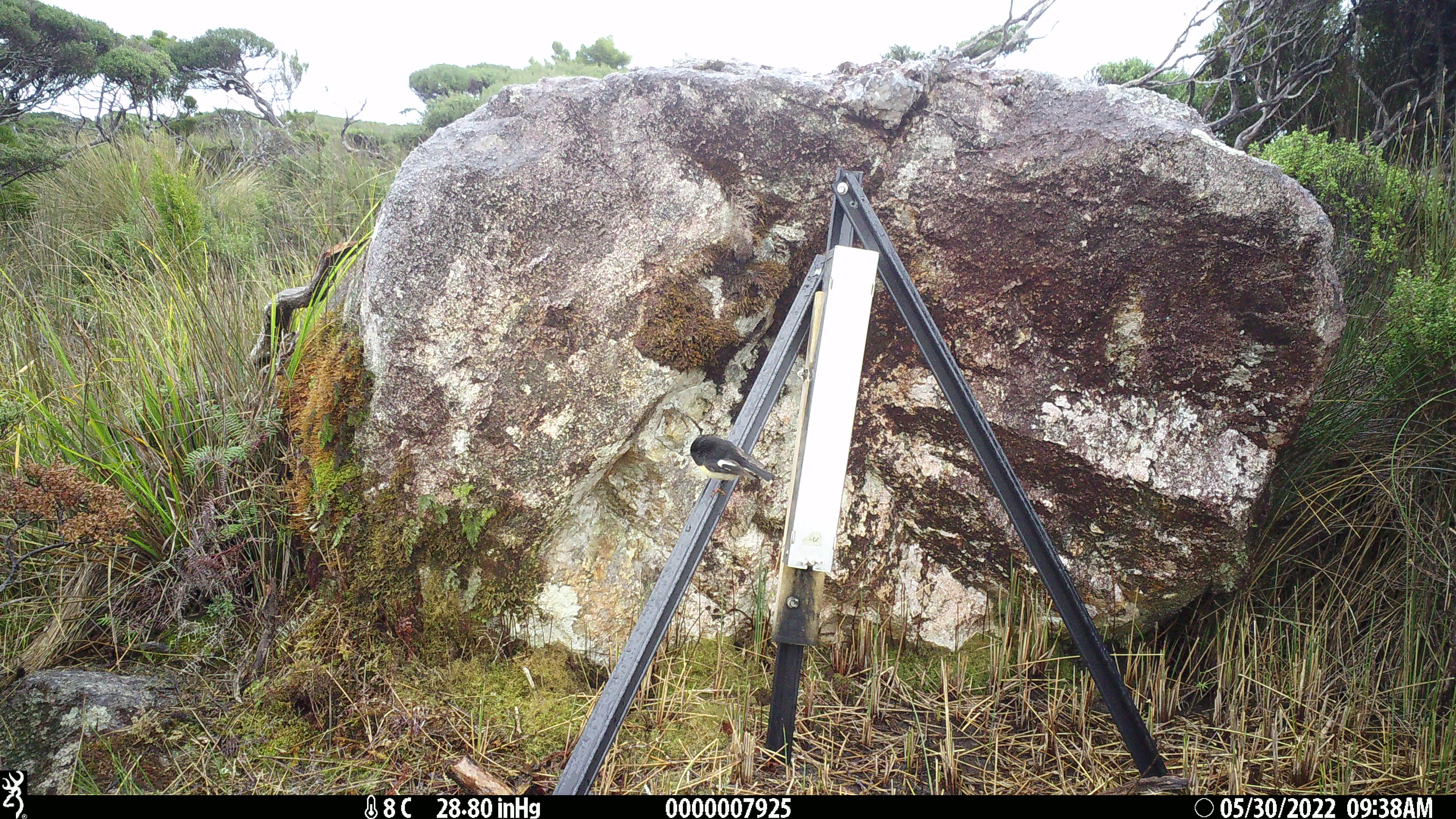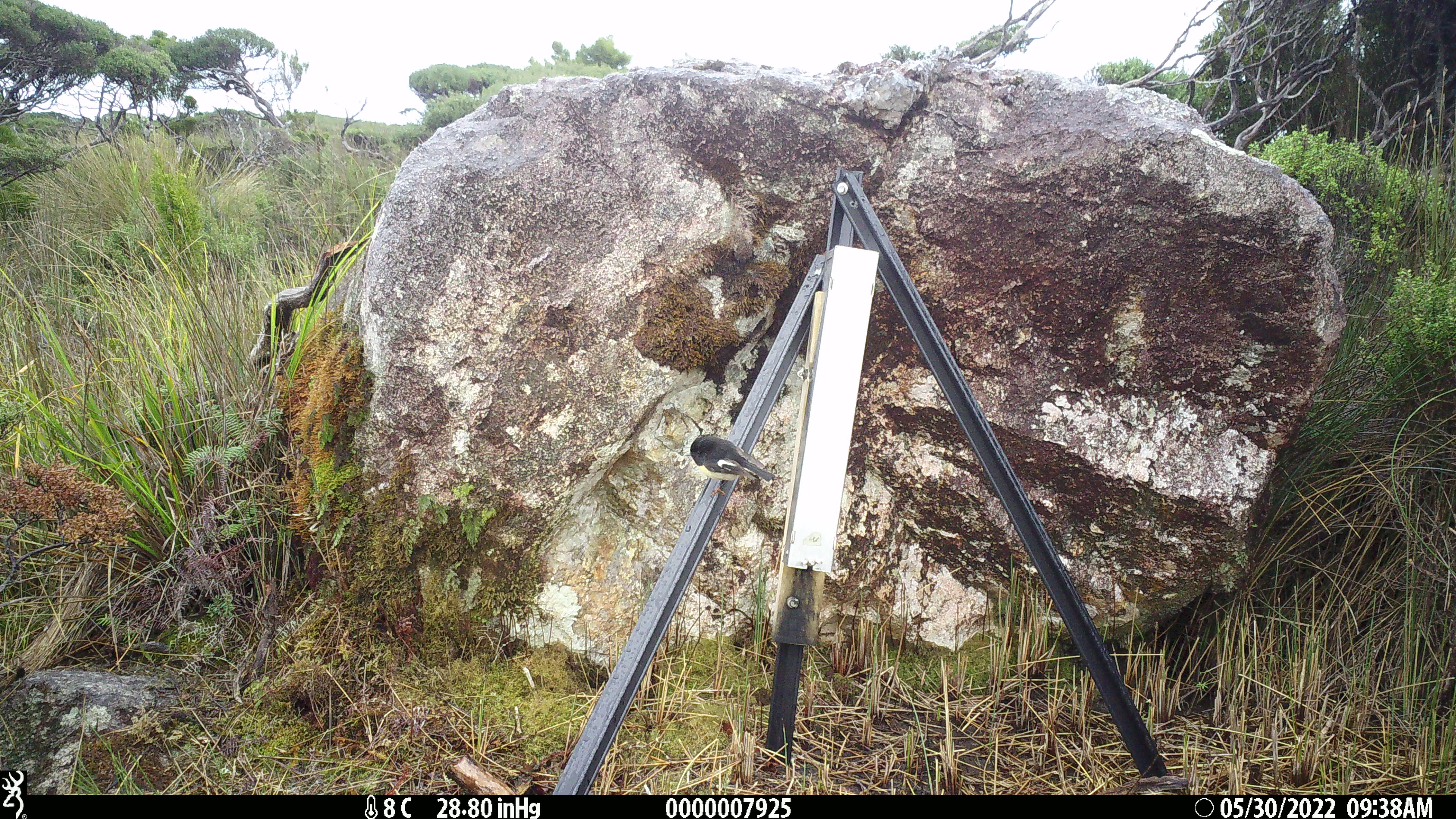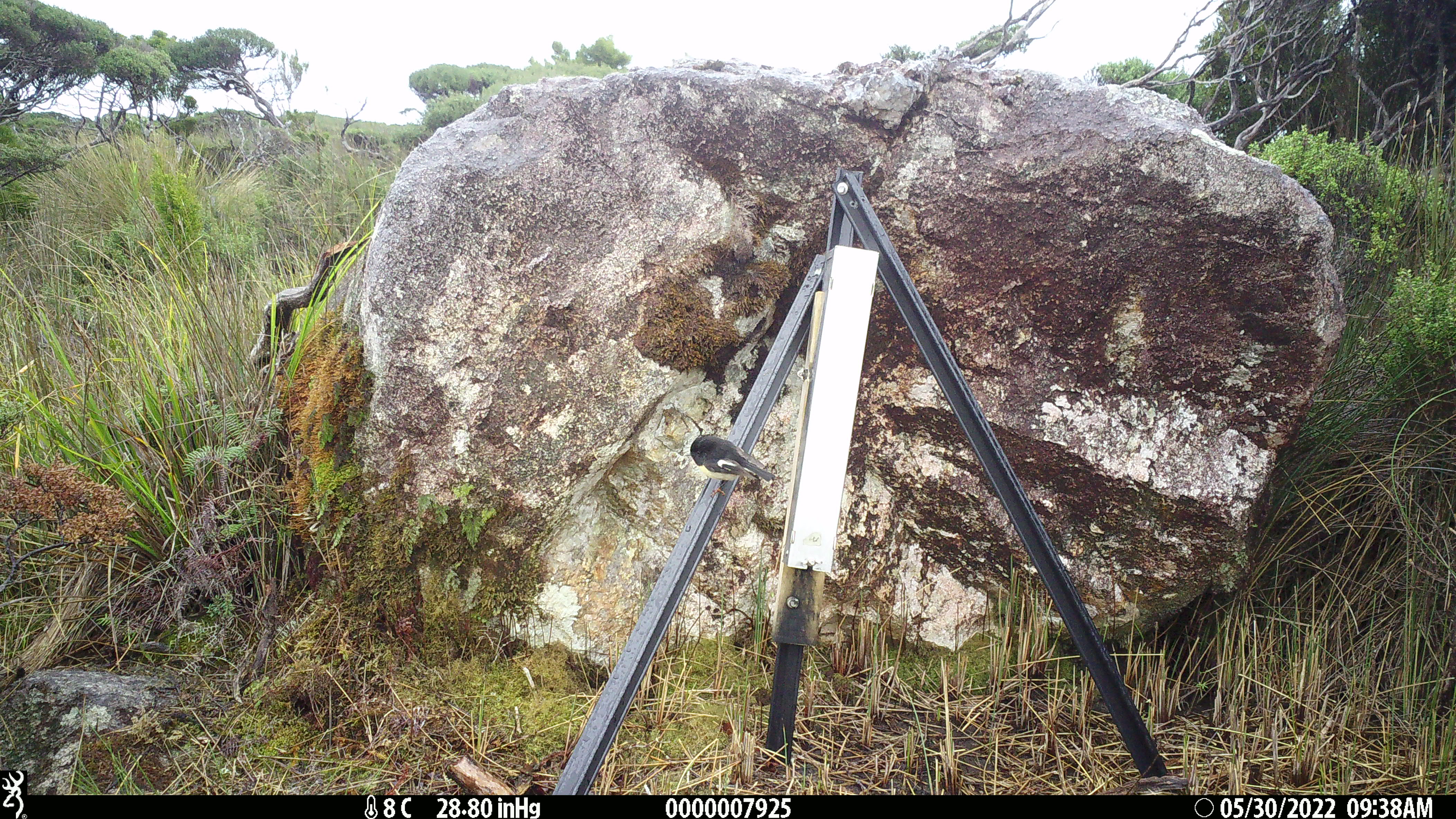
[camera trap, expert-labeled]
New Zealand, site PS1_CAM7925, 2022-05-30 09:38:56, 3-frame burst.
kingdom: Animalia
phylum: Chordata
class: Aves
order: Passeriformes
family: Petroicidae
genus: Petroica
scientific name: Petroica macrocephala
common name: tomtit